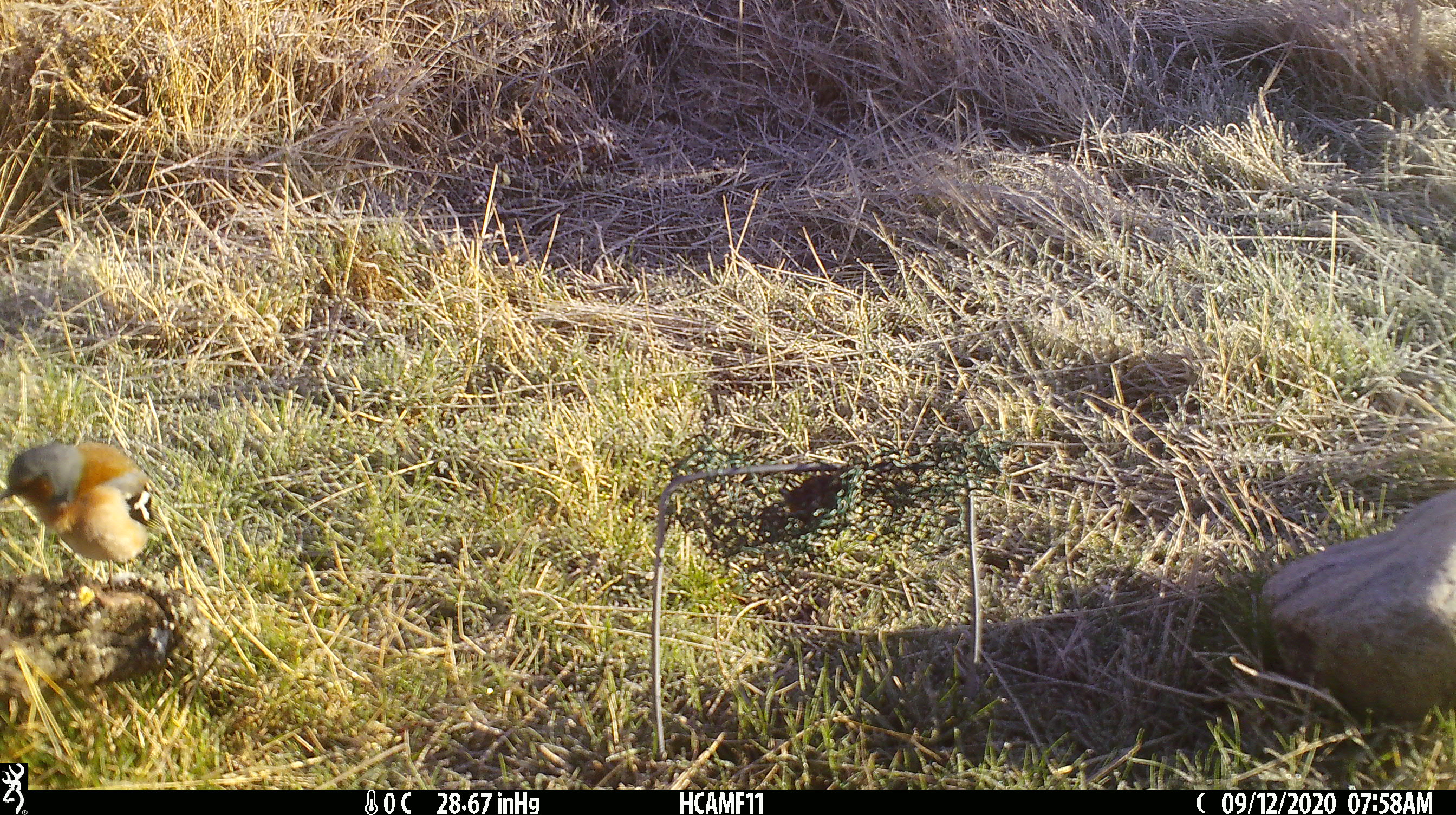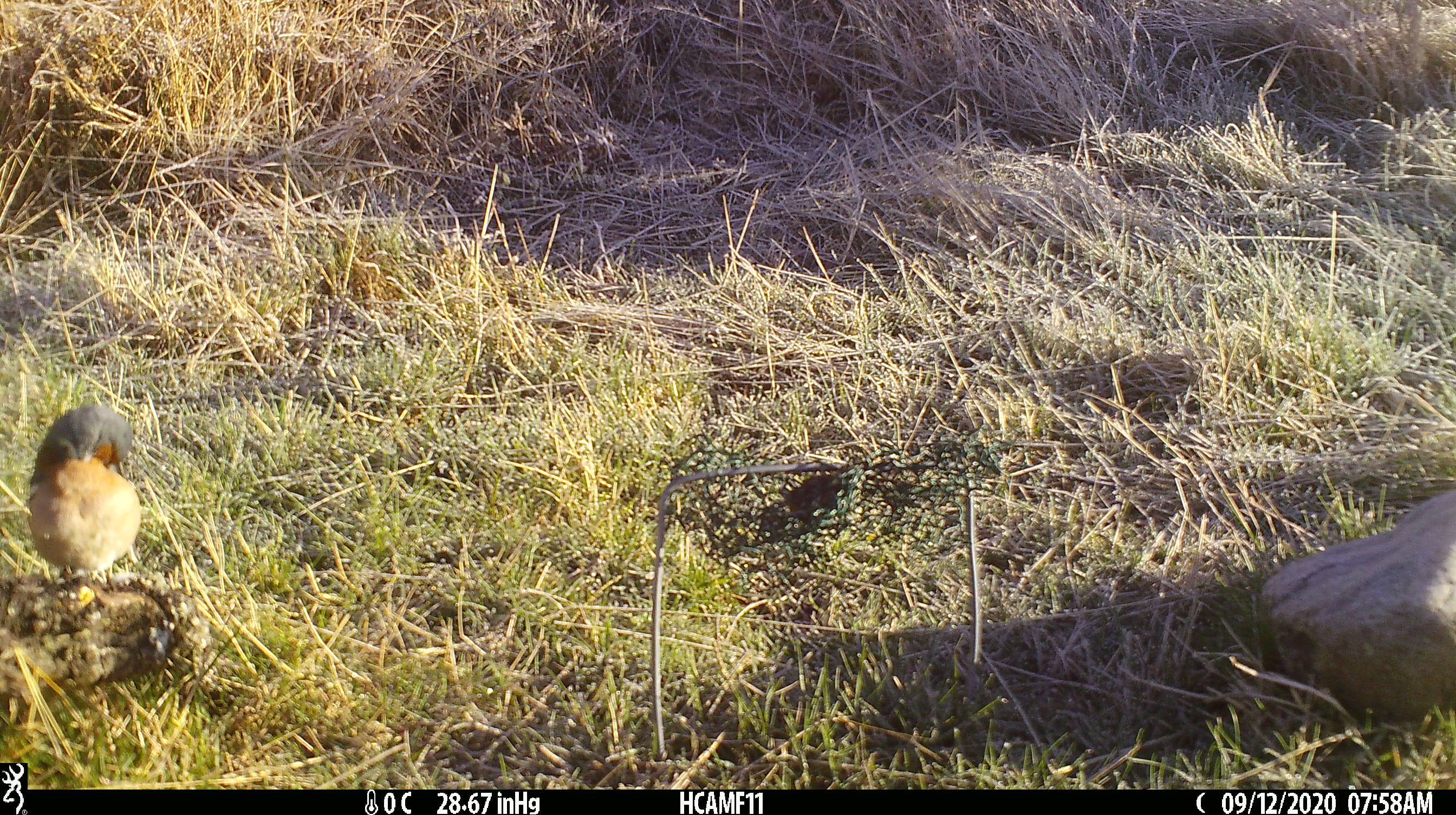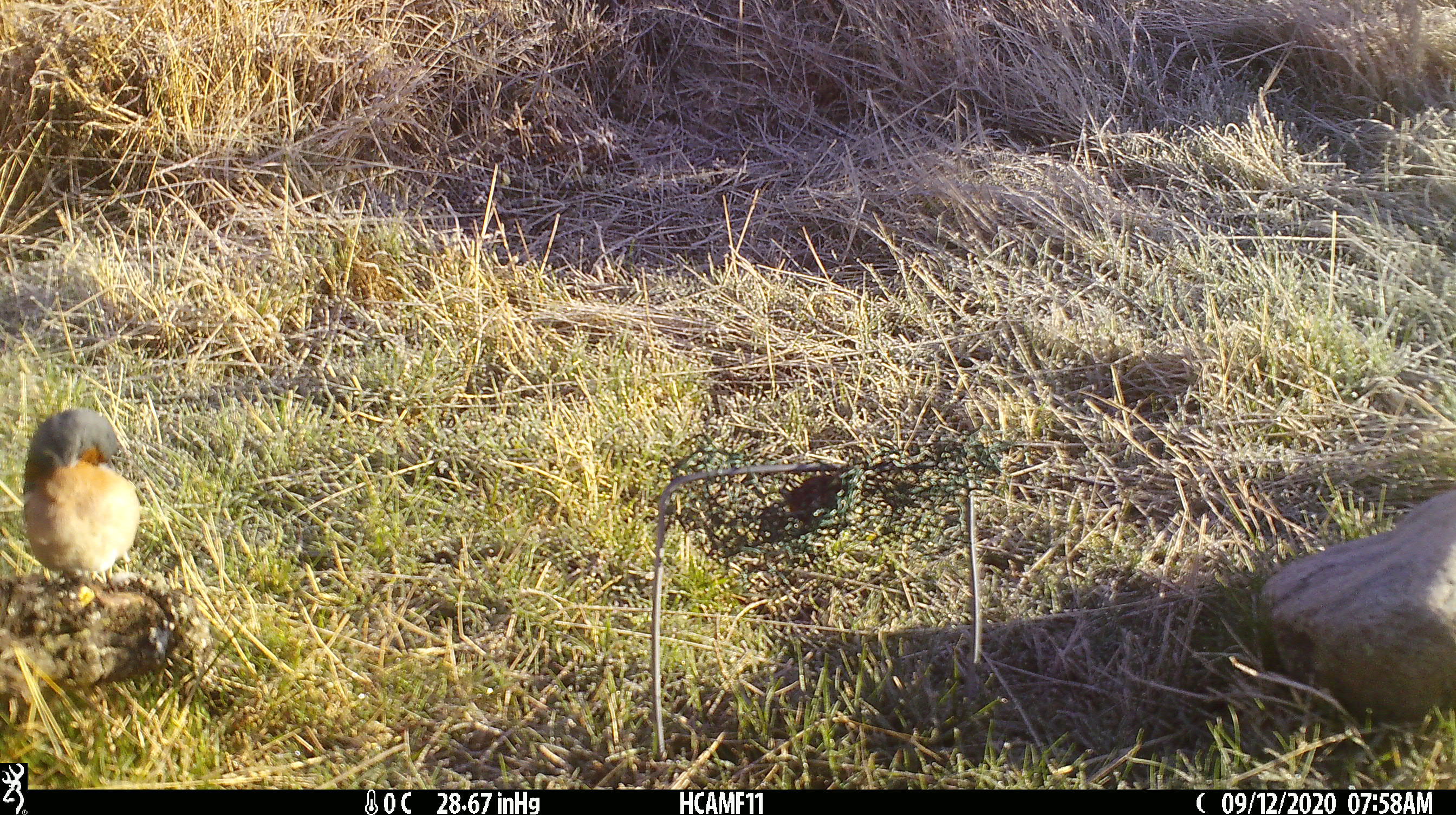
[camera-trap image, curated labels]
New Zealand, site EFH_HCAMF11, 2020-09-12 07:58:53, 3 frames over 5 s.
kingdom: Animalia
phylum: Chordata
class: Aves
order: Passeriformes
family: Fringillidae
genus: Fringilla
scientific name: Fringilla coelebs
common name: common chaffinch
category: chaffinch